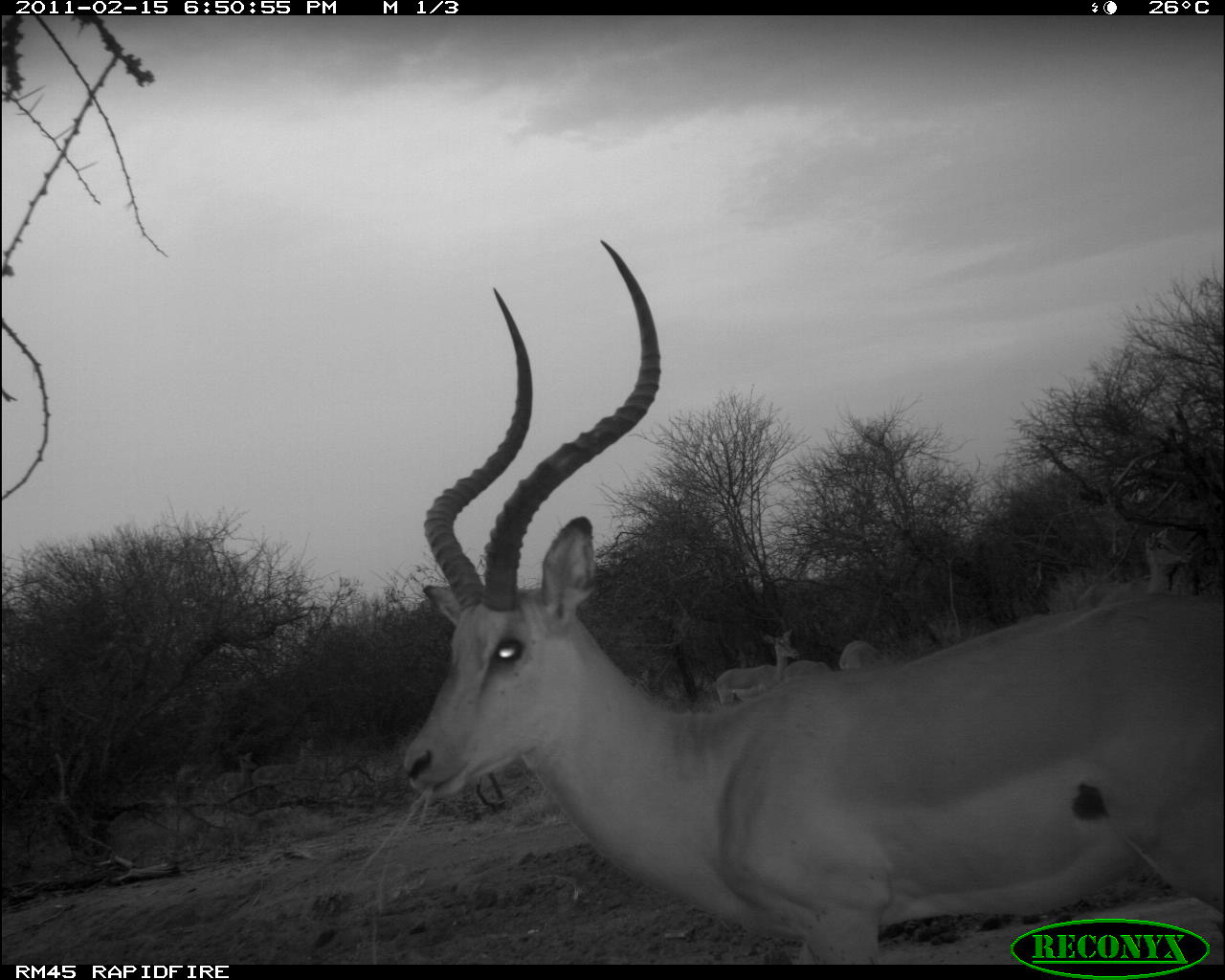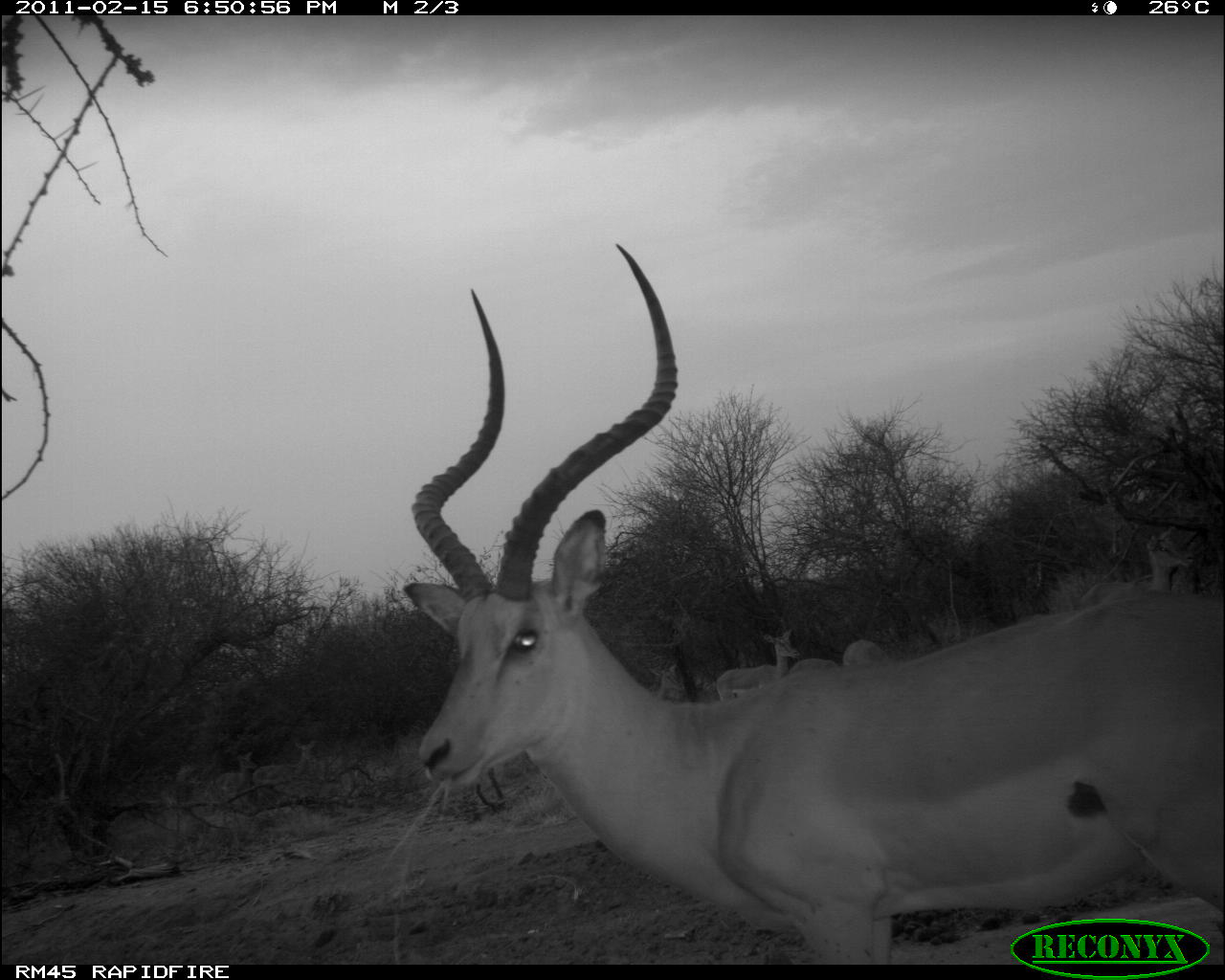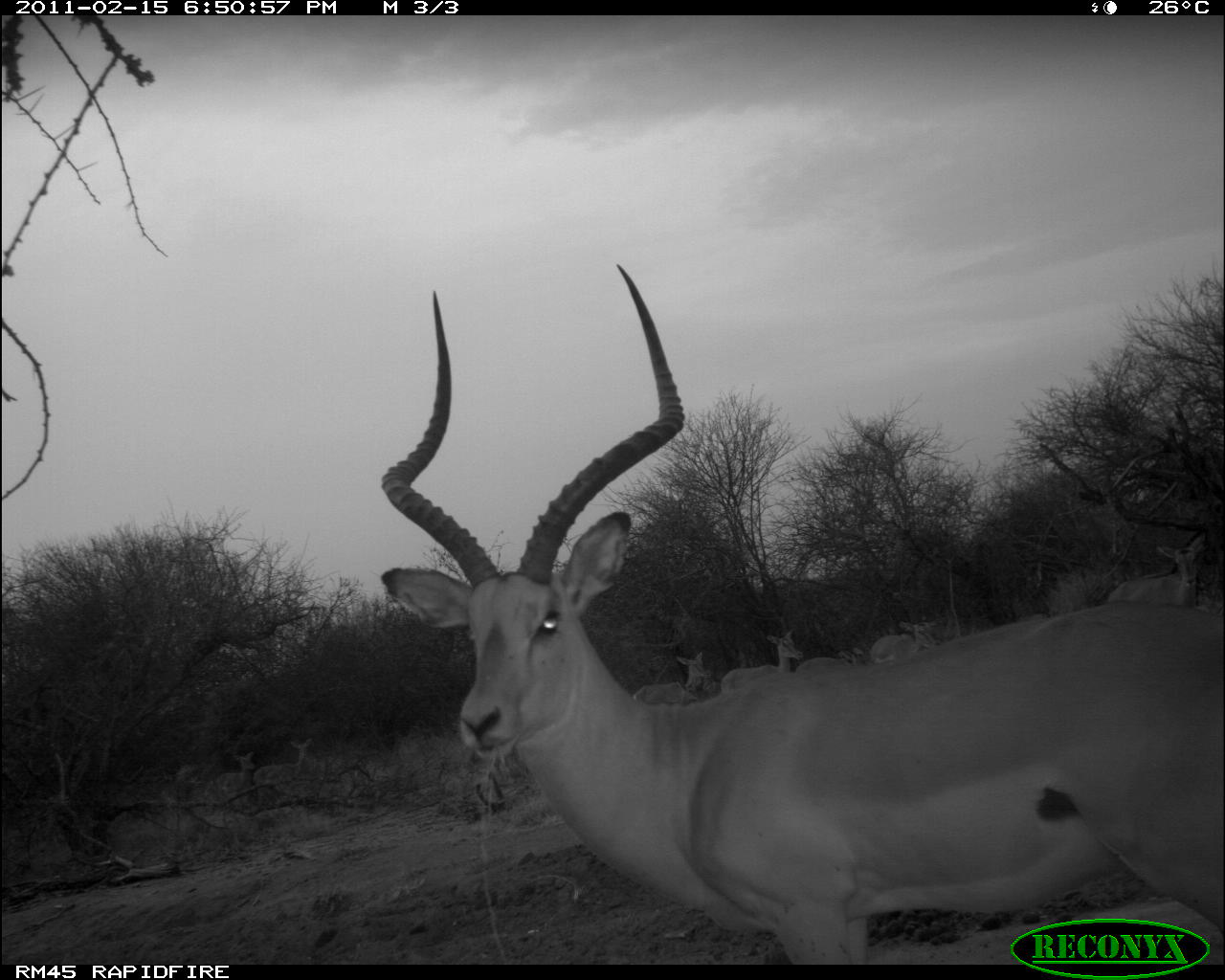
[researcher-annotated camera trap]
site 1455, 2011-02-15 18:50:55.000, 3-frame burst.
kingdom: Animalia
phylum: Chordata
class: Mammalia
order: Artiodactyla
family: Bovidae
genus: Aepyceros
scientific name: Aepyceros melampus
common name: impala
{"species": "Aepyceros melampus (impala)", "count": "5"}